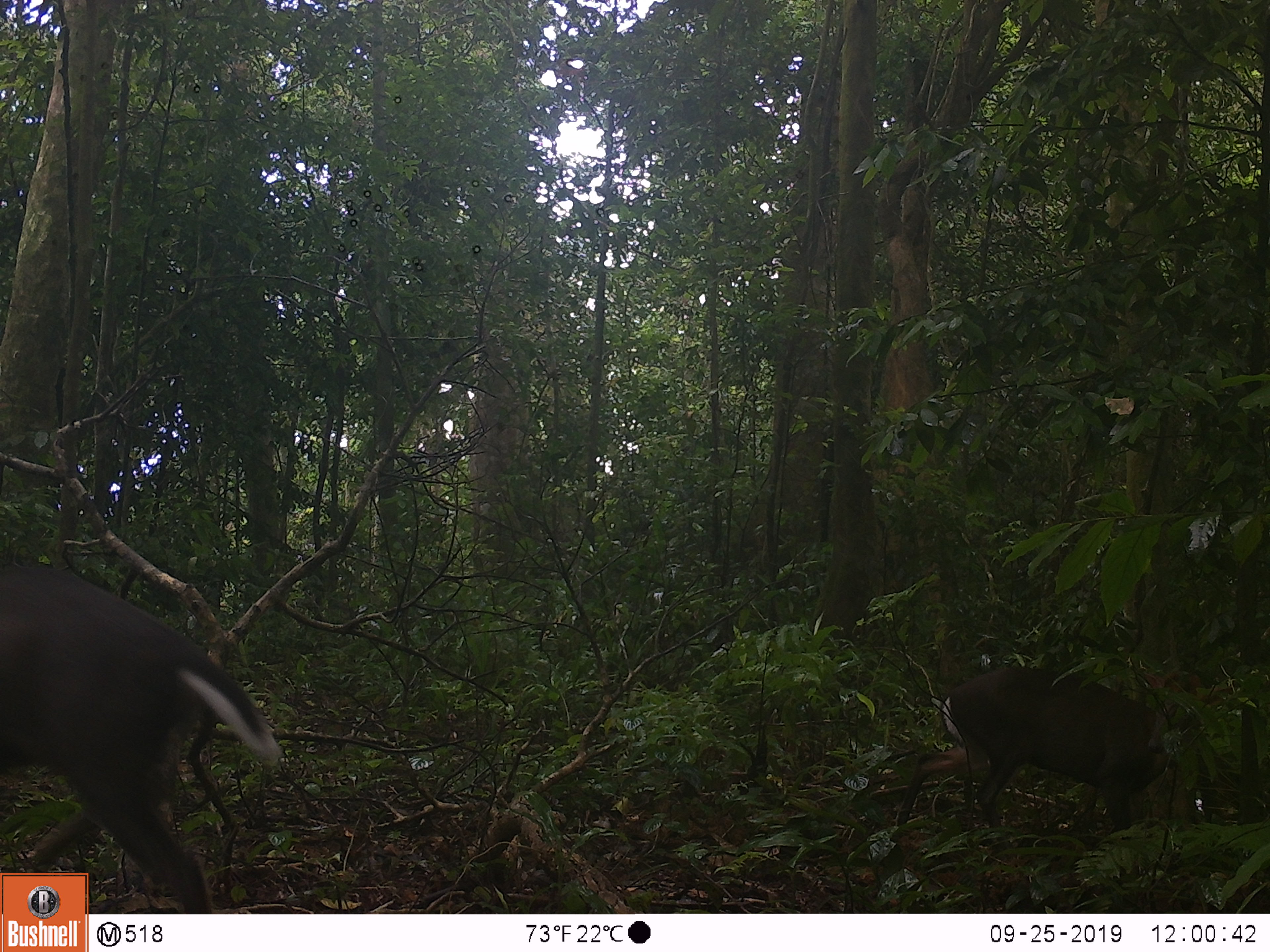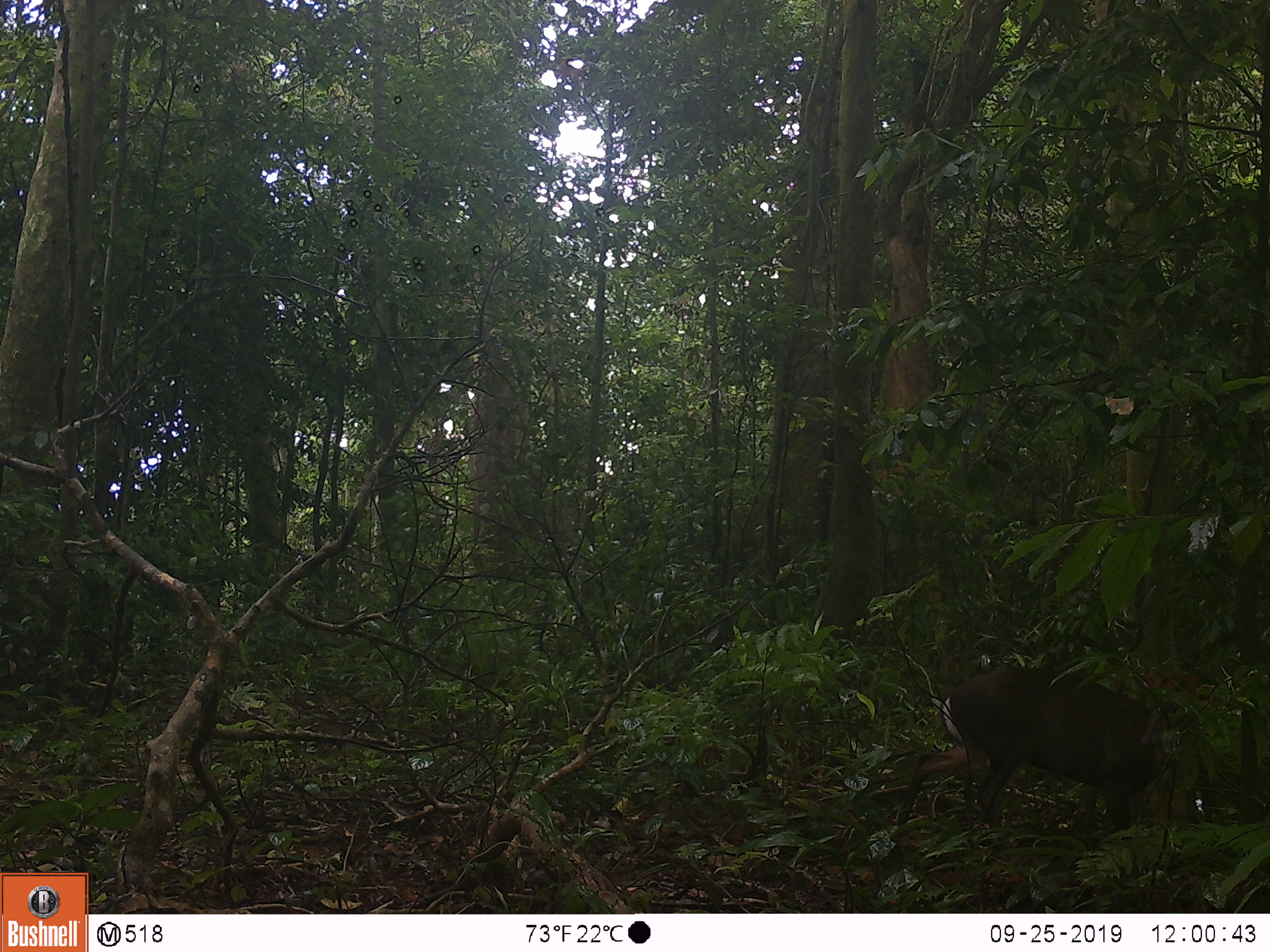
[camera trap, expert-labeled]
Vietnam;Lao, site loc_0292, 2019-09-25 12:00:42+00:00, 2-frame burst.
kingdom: Animalia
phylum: Chordata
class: Mammalia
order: Artiodactyla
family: Cervidae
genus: Muntiacus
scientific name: Muntiacus rooseveltorum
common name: roosevelt's muntjac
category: roosevelts muntjac group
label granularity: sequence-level